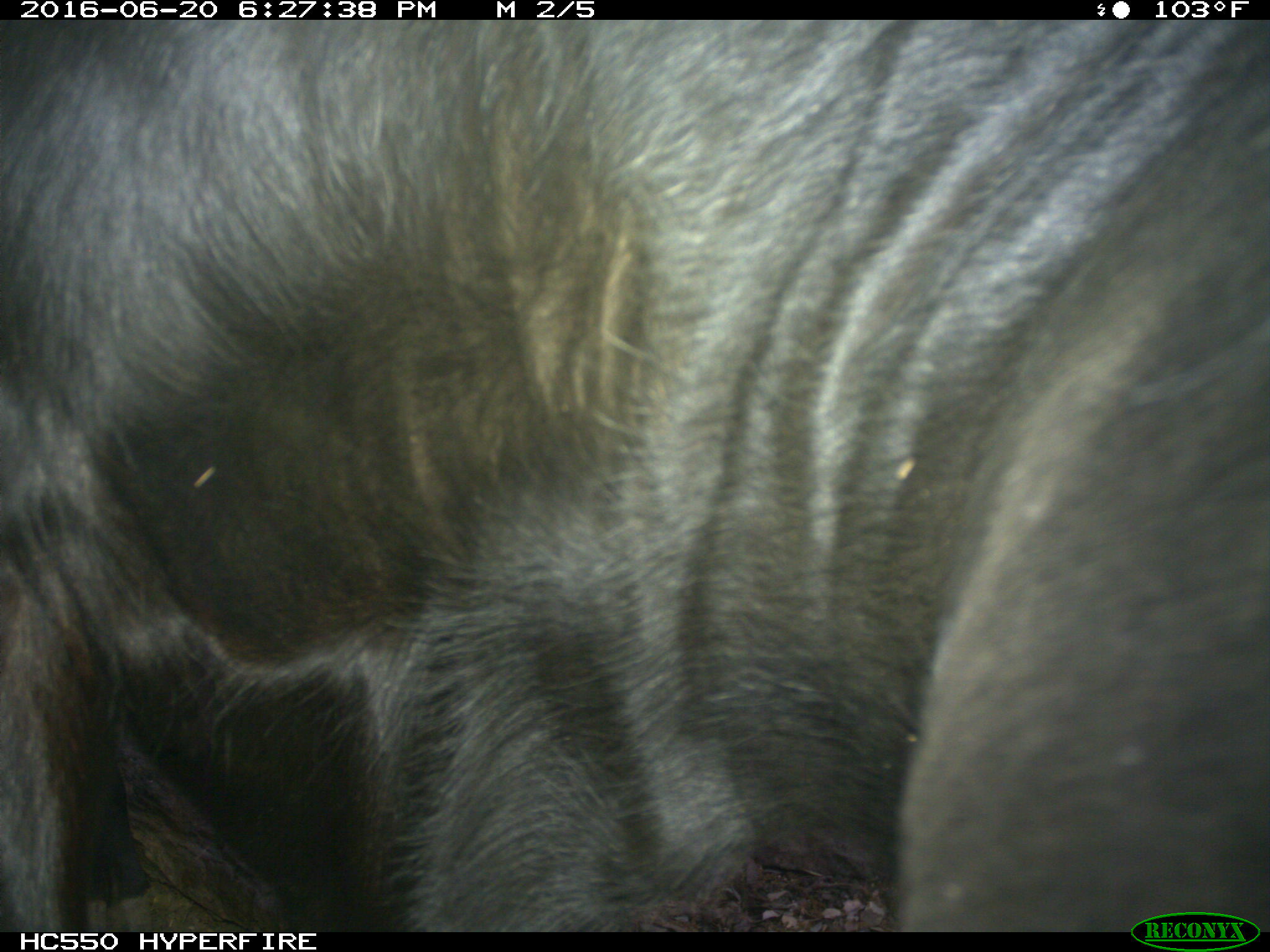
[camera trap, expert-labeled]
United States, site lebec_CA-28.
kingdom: Animalia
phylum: Chordata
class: Mammalia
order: Artiodactyla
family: Bovidae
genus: Bos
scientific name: Bos taurus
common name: domestic cow